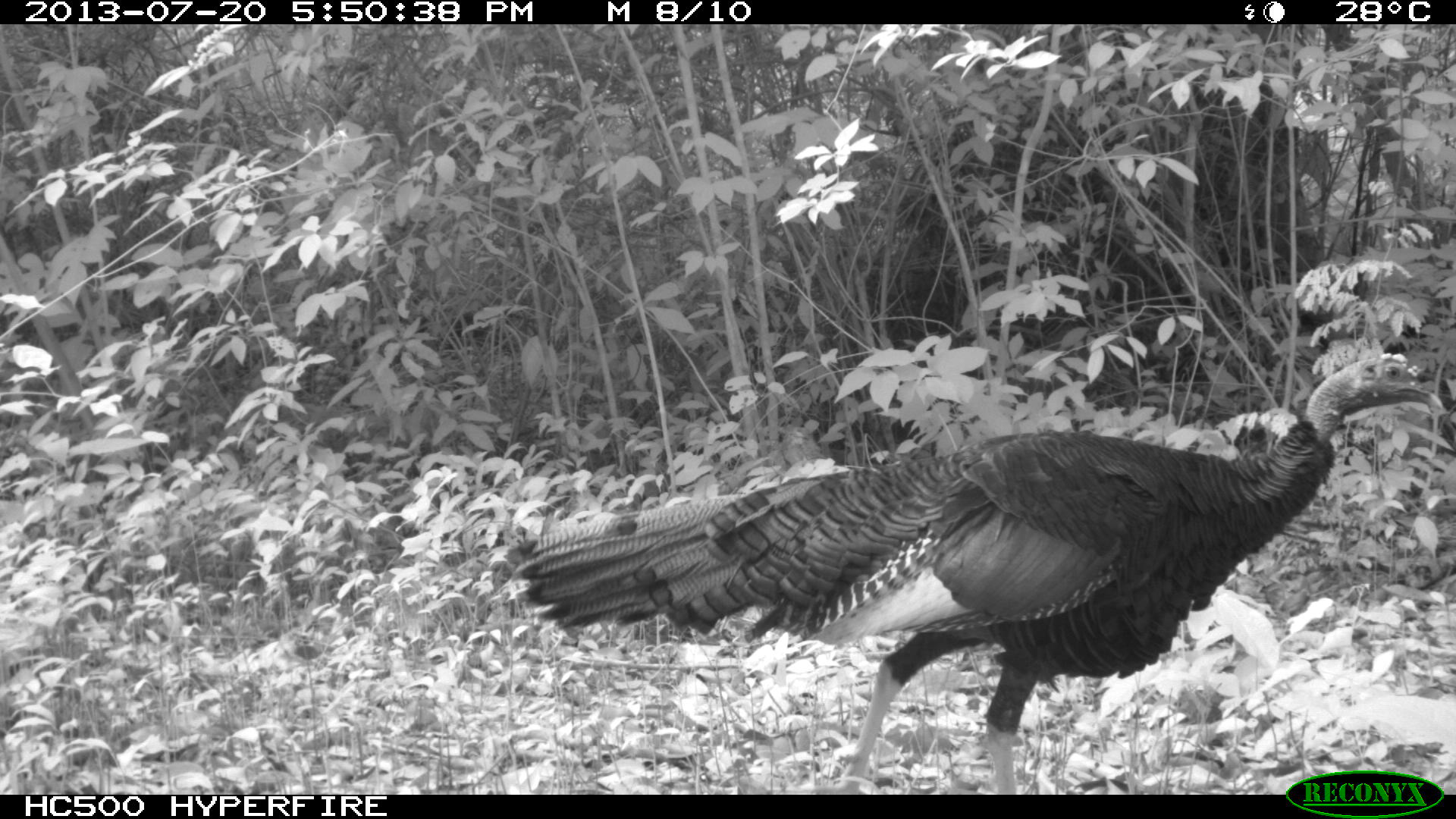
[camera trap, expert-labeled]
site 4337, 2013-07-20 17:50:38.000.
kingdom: Animalia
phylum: Chordata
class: Aves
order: Galliformes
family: Phasianidae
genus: Meleagris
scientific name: Meleagris ocellata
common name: ocellated turkey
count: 1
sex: male